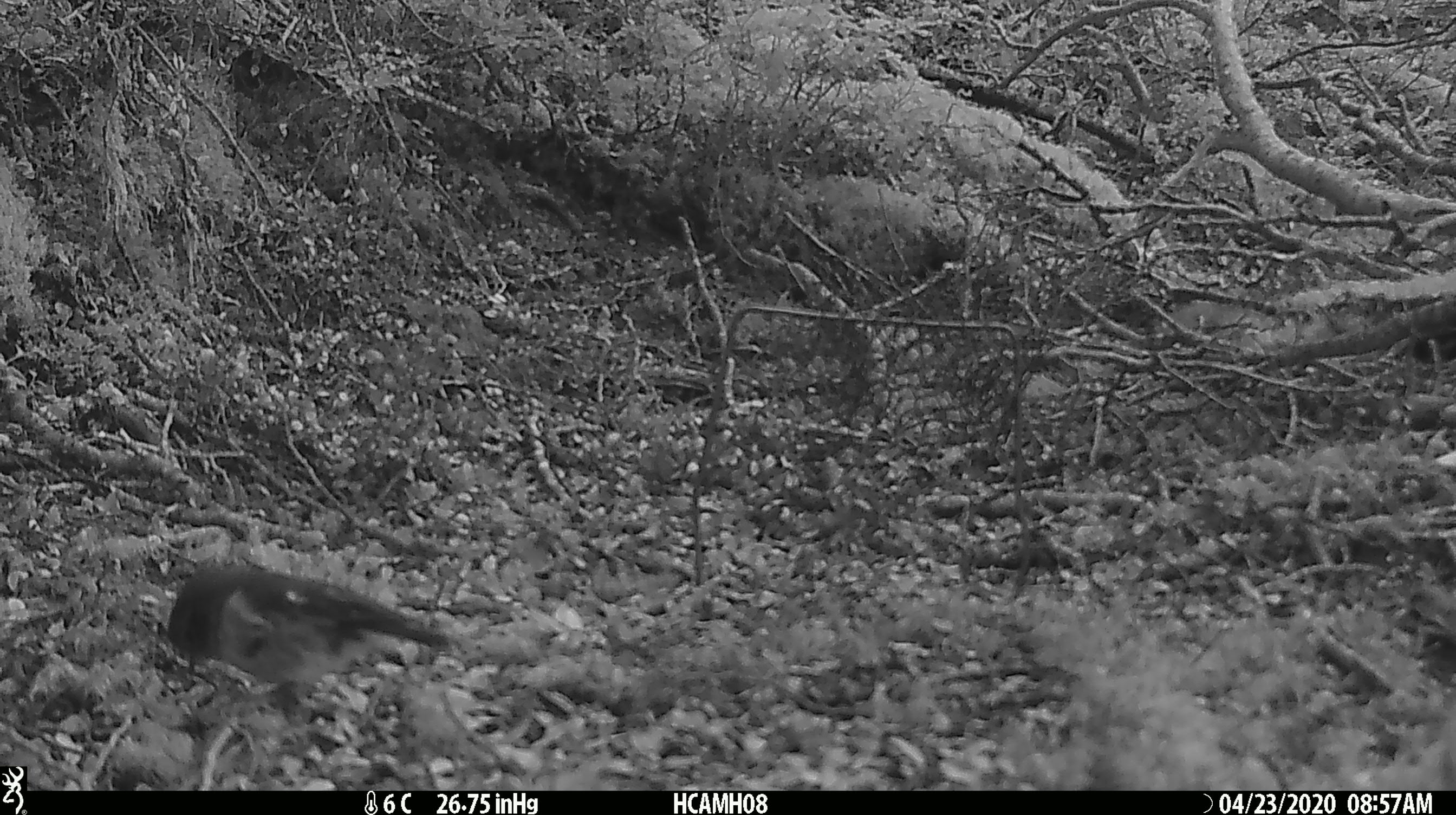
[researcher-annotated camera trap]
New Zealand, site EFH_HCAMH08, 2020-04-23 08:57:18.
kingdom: Animalia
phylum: Chordata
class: Aves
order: Passeriformes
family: Petroicidae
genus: Petroica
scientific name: Petroica macrocephala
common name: tomtit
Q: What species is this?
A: Tomtit (Petroica macrocephala).